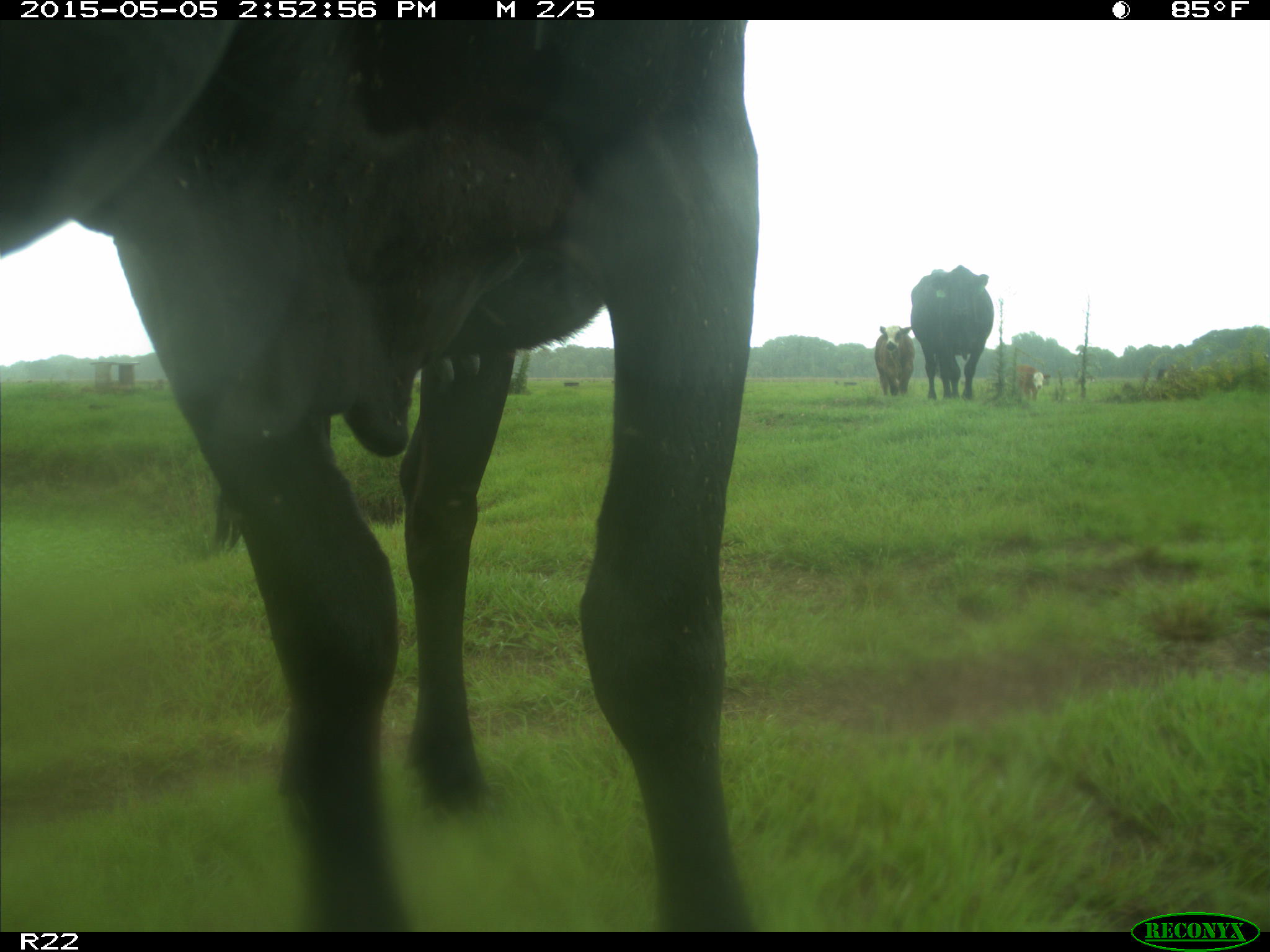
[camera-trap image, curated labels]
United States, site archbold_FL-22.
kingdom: Animalia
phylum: Chordata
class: Mammalia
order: Artiodactyla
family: Bovidae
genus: Bos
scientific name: Bos taurus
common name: domestic cow